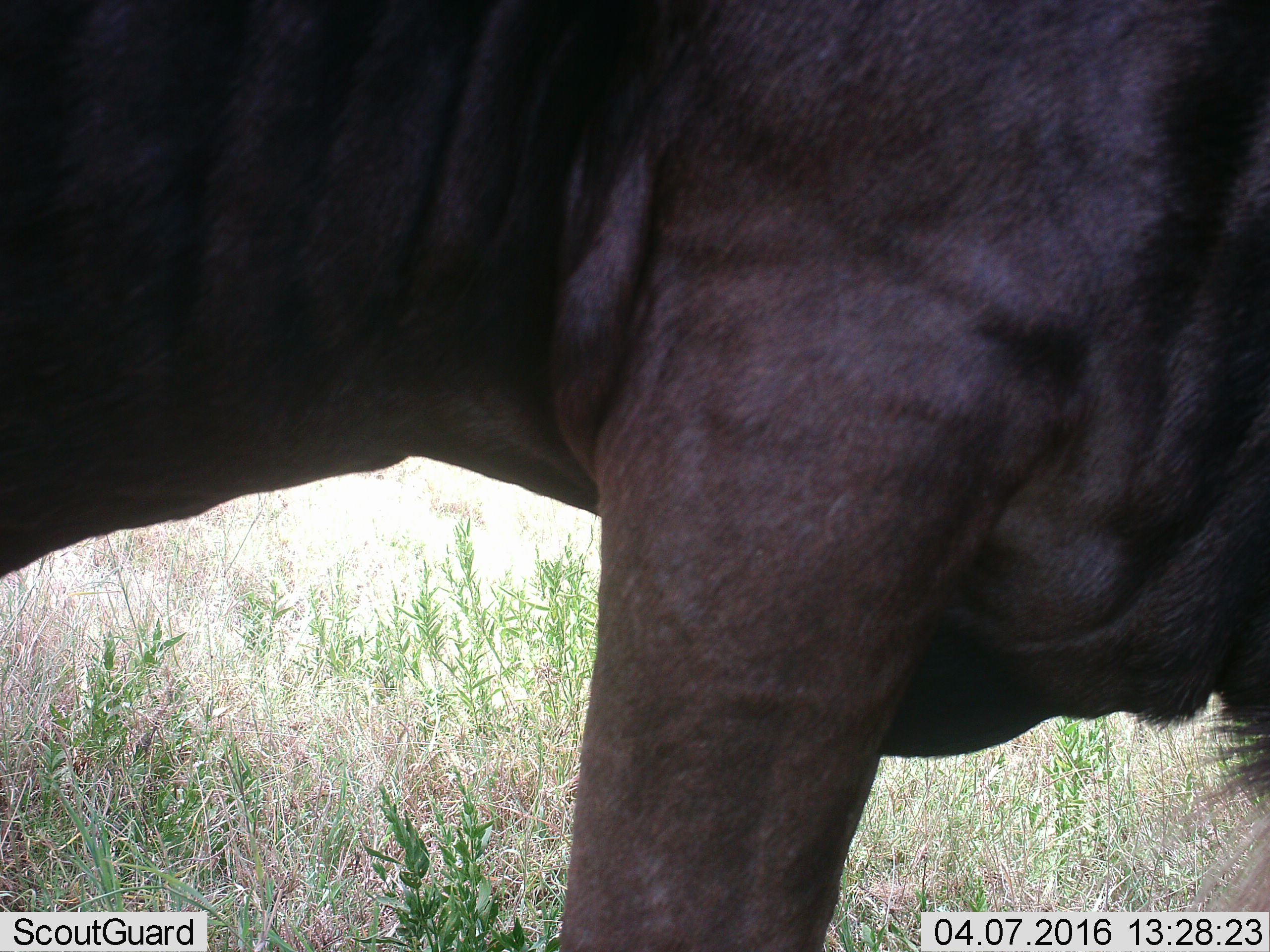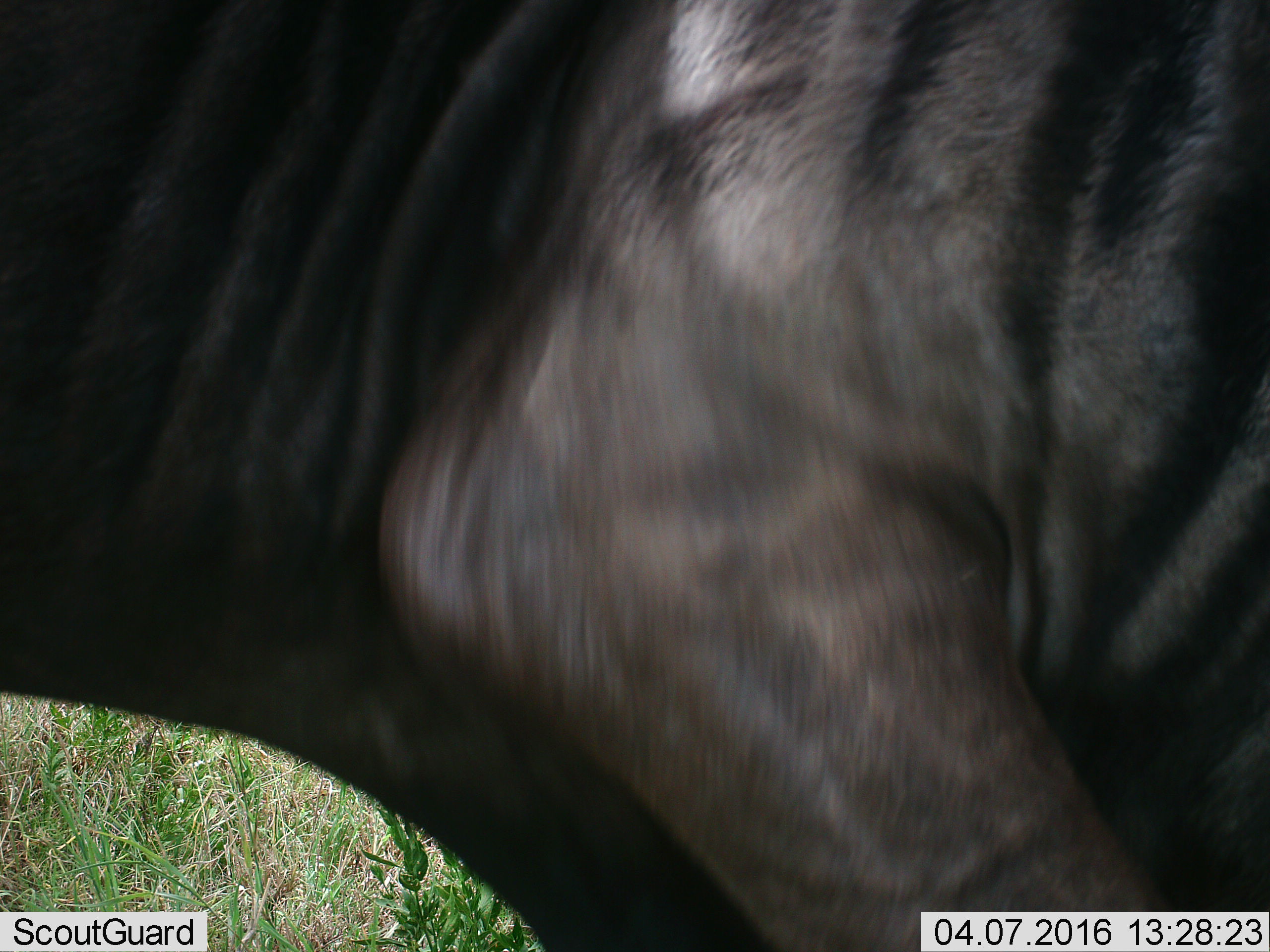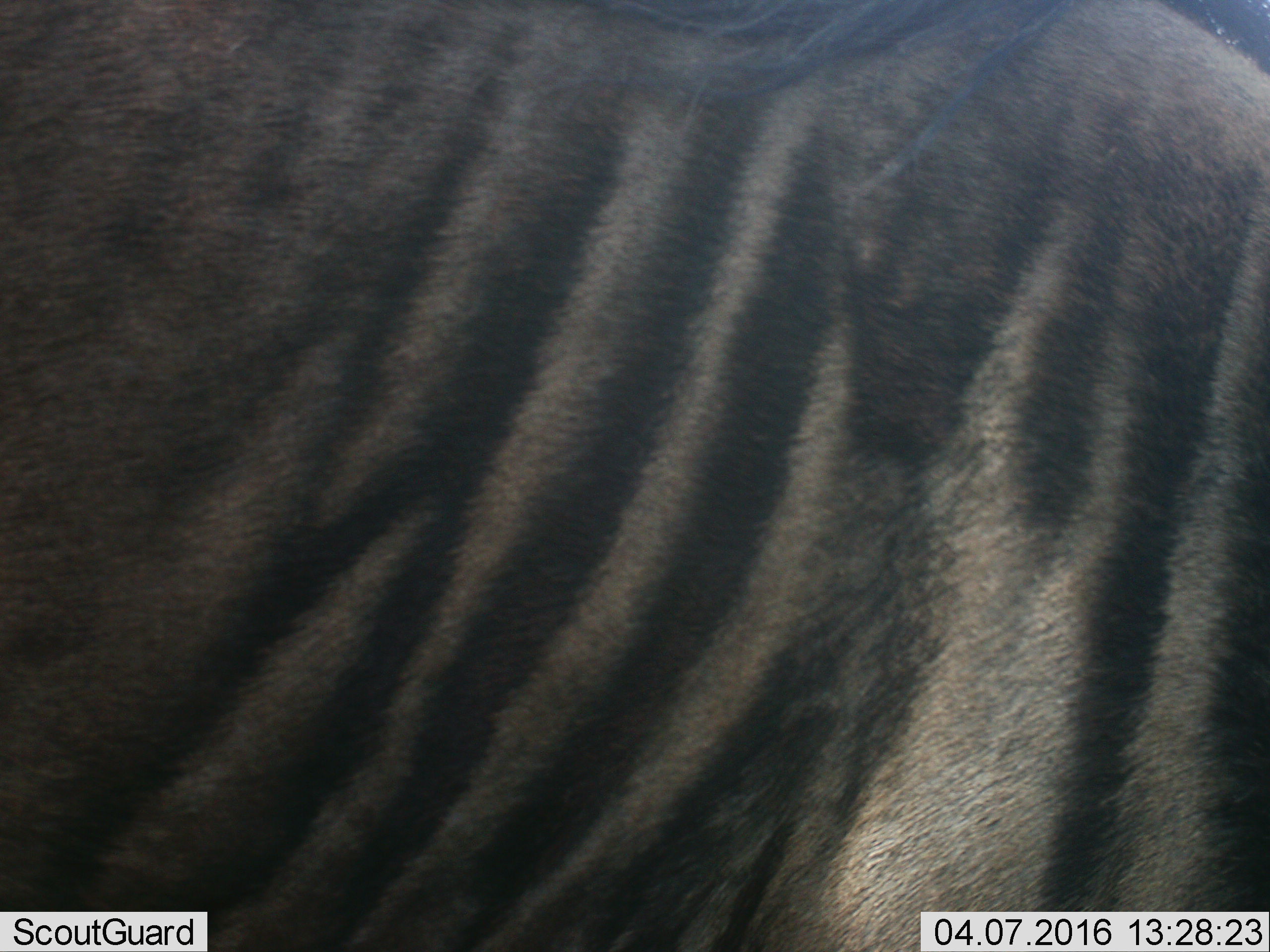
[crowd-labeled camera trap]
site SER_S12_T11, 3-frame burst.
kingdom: Animalia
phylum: Chordata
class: Mammalia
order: Artiodactyla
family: Bovidae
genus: Connochaetes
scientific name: Connochaetes taurinus taurinus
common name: blue wildebeest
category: wildebeestblue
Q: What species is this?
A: Wildebeestblue (blue wildebeest) (Connochaetes taurinus taurinus).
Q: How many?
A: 1.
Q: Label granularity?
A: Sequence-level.